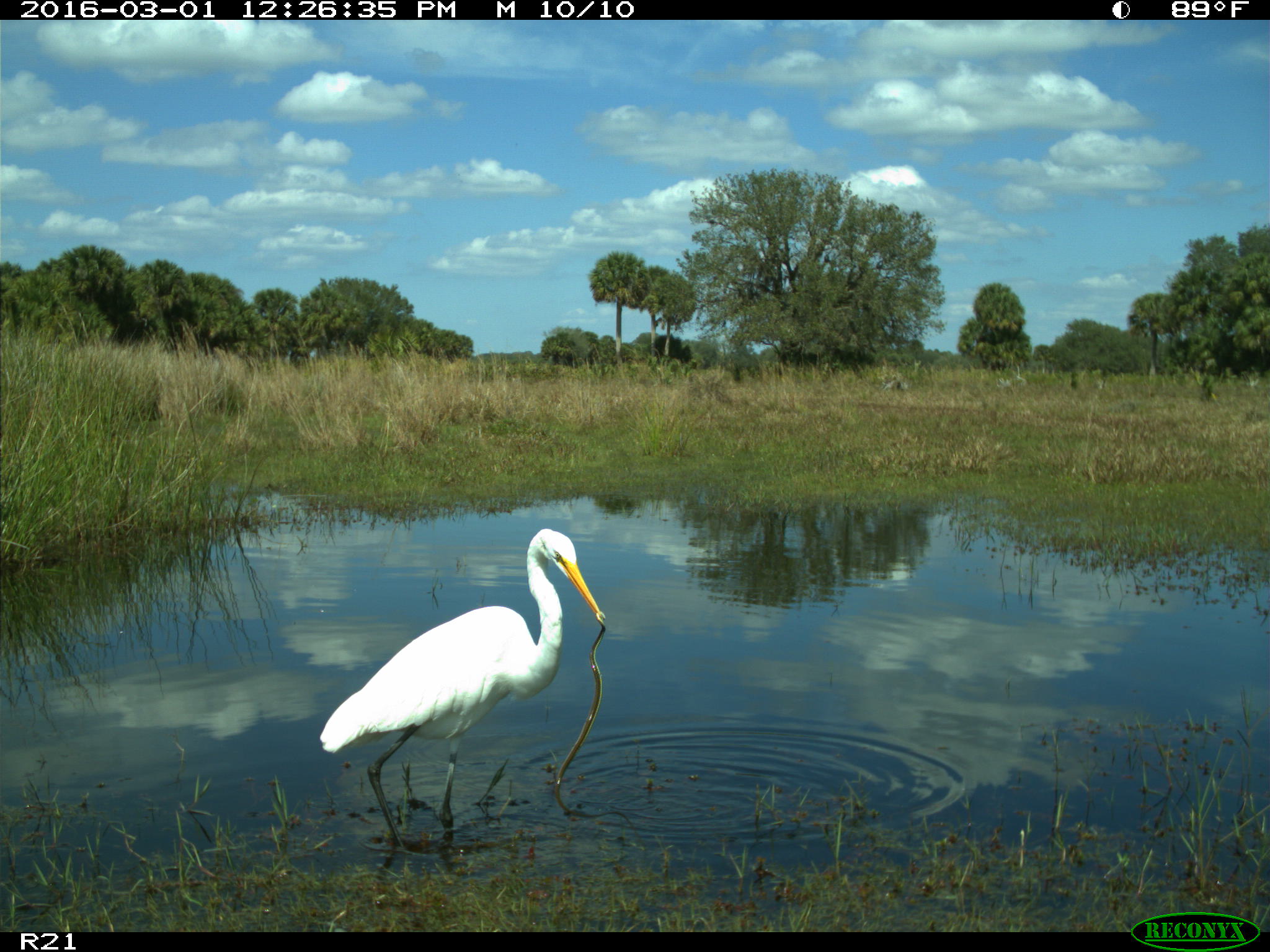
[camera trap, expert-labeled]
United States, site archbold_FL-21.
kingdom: Animalia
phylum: Chordata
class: Aves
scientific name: Aves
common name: birds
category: unidentified bird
Unidentified bird (birds) (Aves).